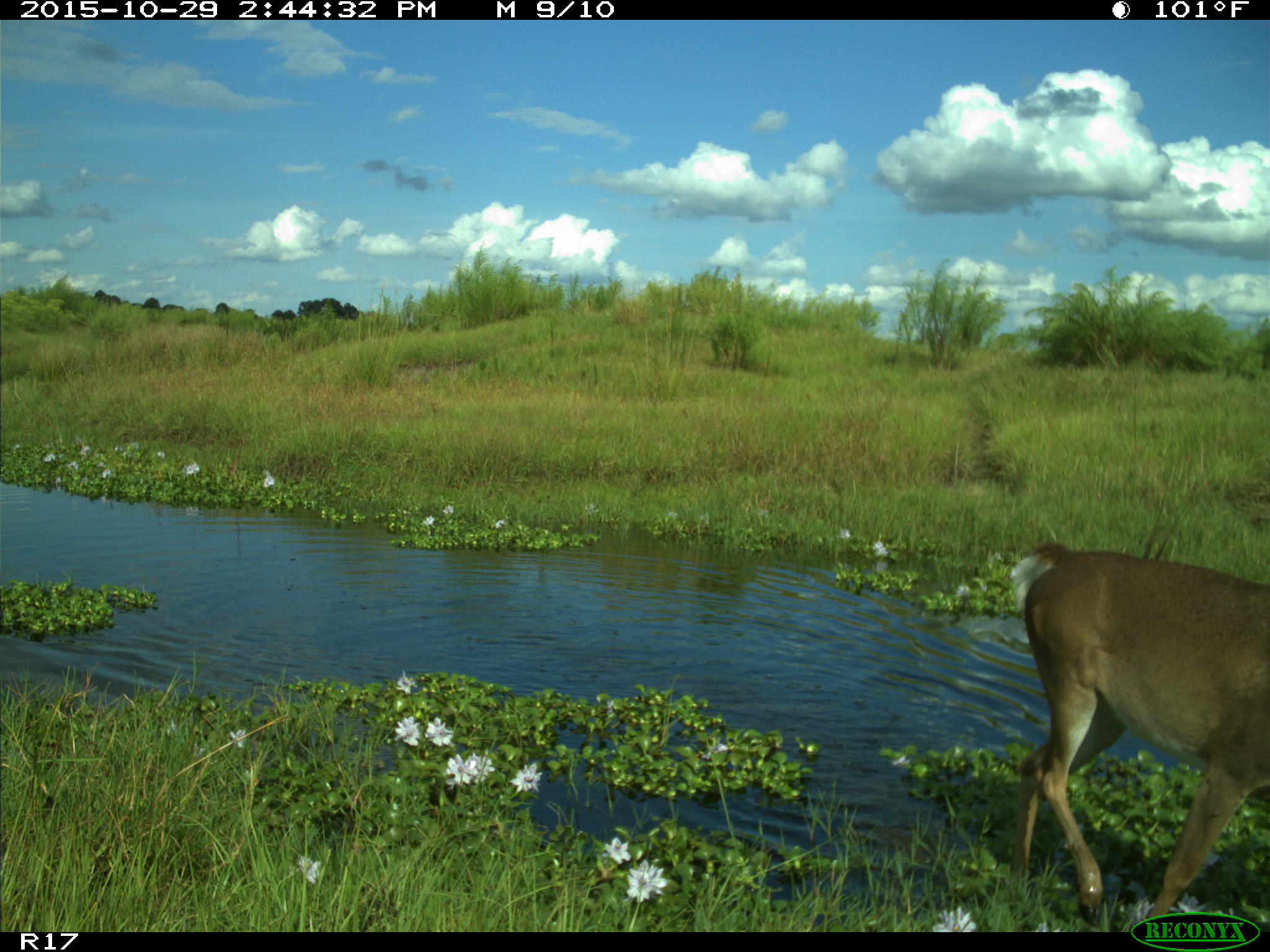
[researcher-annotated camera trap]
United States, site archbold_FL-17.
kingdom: Animalia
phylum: Chordata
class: Mammalia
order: Artiodactyla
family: Cervidae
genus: Odocoileus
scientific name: Odocoileus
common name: deer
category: unidentified deer